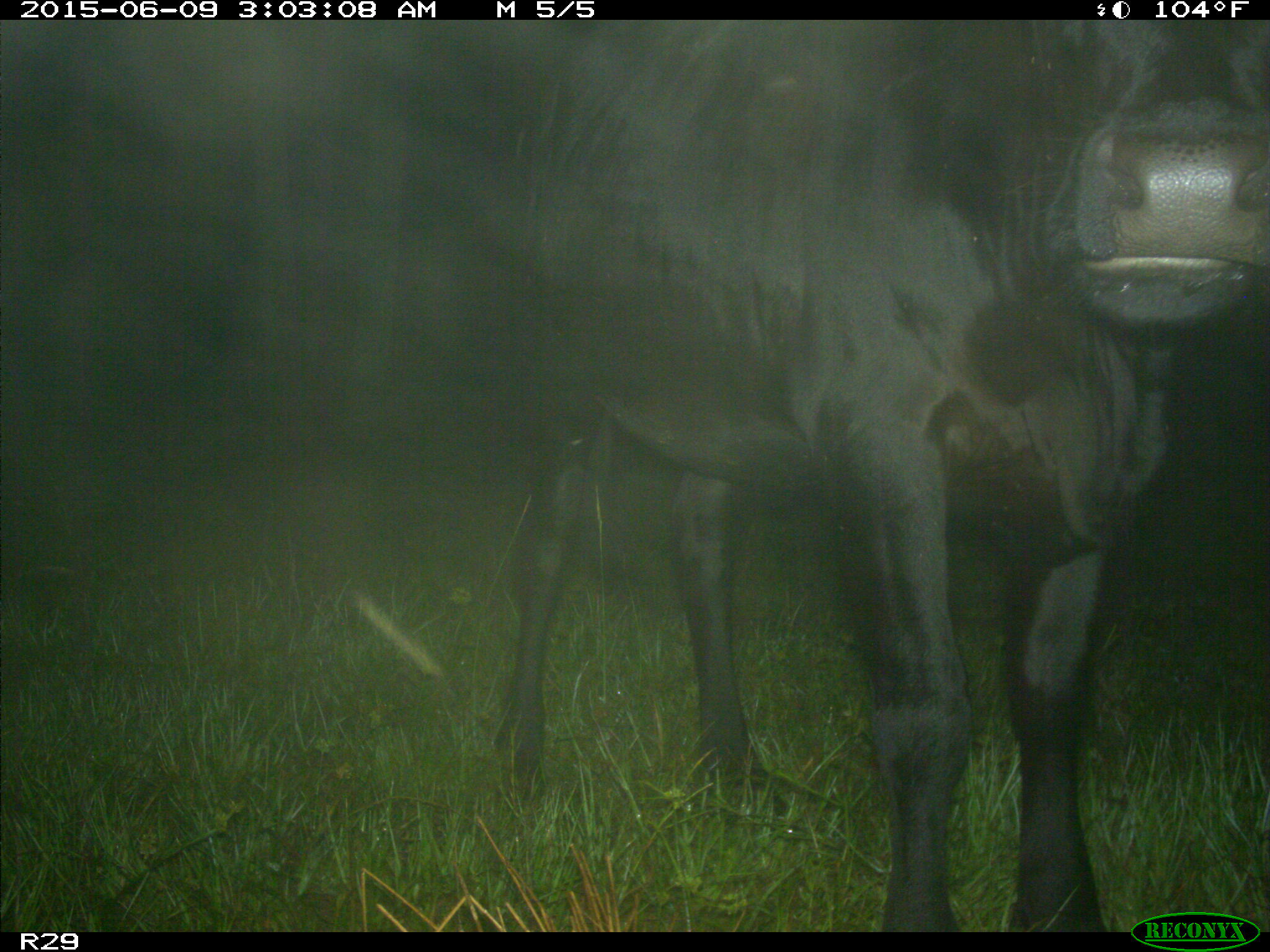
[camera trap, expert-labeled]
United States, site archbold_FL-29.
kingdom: Animalia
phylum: Chordata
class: Mammalia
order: Artiodactyla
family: Bovidae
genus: Bos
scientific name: Bos taurus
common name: domestic cow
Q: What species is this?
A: Bos taurus (domestic cow).